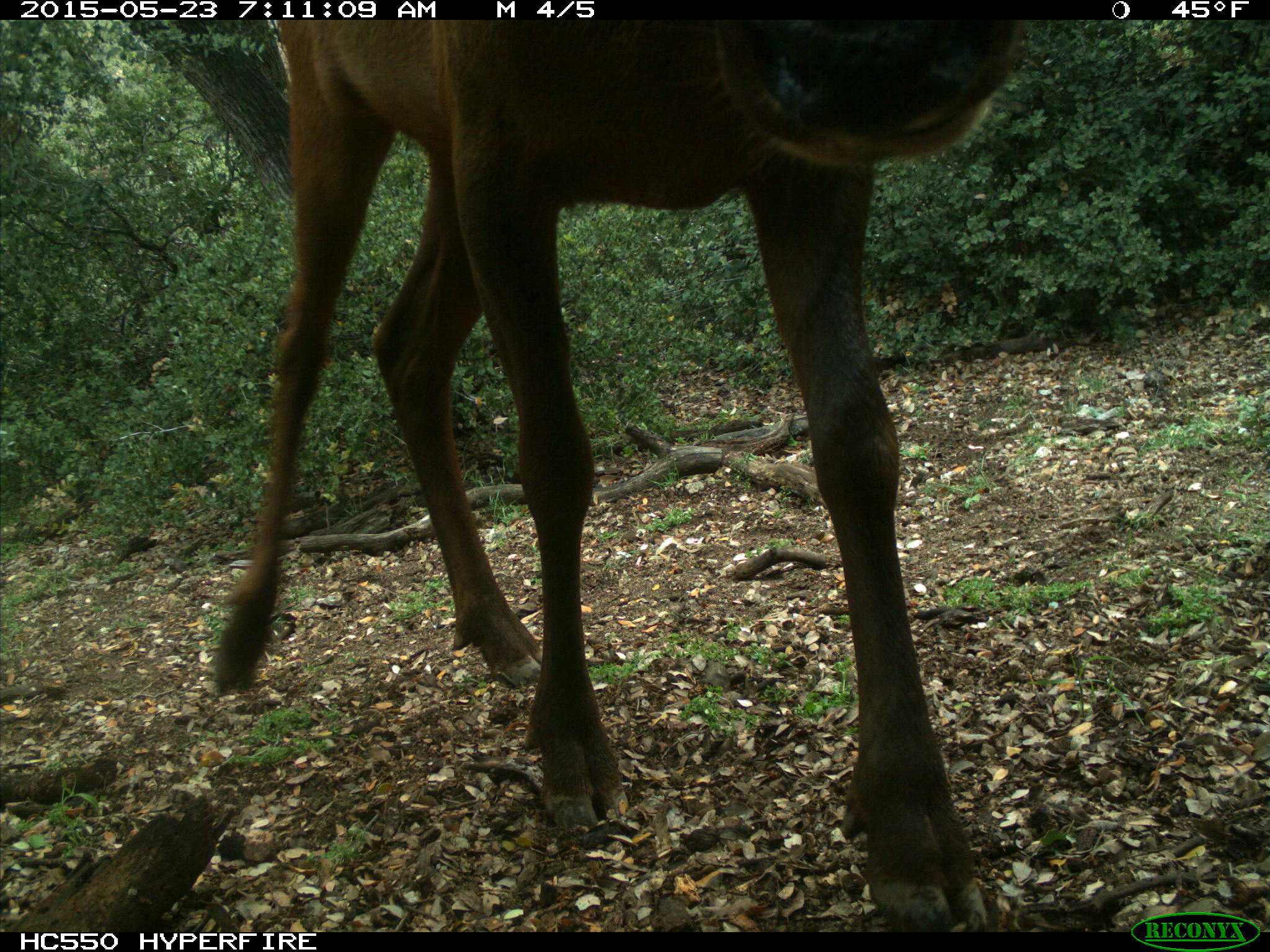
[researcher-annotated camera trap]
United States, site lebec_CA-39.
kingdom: Animalia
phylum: Chordata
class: Mammalia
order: Artiodactyla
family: Cervidae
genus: Cervus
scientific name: Cervus canadensis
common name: elk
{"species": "Cervus canadensis (elk)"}